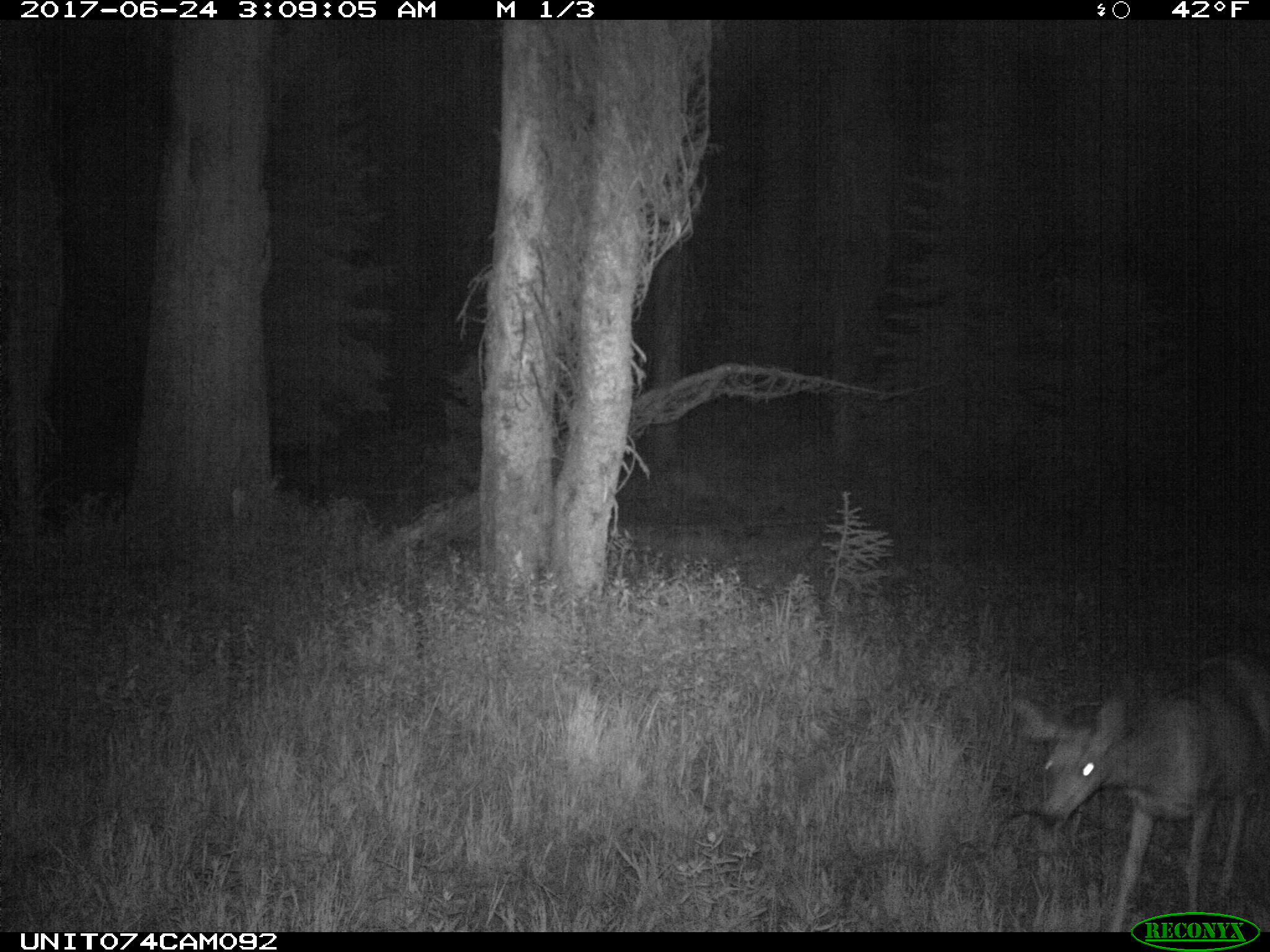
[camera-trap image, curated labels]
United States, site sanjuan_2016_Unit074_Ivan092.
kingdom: Animalia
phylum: Chordata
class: Mammalia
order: Artiodactyla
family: Cervidae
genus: Odocoileus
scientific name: Odocoileus hemionus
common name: mule deer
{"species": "Odocoileus hemionus (mule deer)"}